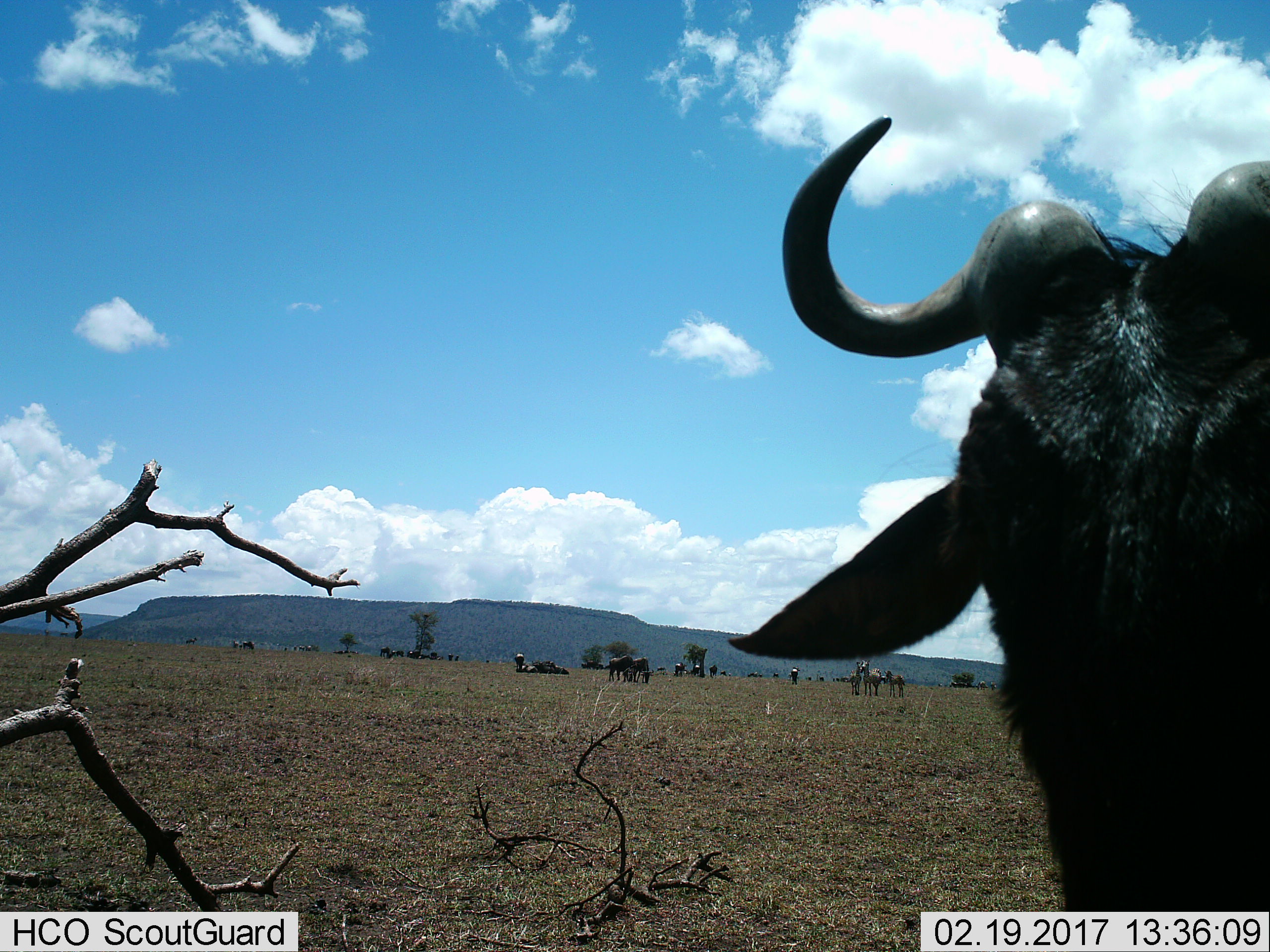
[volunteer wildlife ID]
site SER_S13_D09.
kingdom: Animalia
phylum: Chordata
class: Mammalia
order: Artiodactyla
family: Bovidae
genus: Connochaetes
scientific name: Connochaetes taurinus taurinus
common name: blue wildebeest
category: wildebeestblue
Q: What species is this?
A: Wildebeestblue (blue wildebeest) (Connochaetes taurinus taurinus).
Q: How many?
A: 11-50.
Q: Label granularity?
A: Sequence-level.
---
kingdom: Animalia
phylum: Chordata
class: Mammalia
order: Perissodactyla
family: Equidae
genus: Equus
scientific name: Equus quagga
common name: plains zebra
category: zebraplains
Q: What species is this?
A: Zebraplains (plains zebra) (Equus quagga).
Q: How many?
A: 4.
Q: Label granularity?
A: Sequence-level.